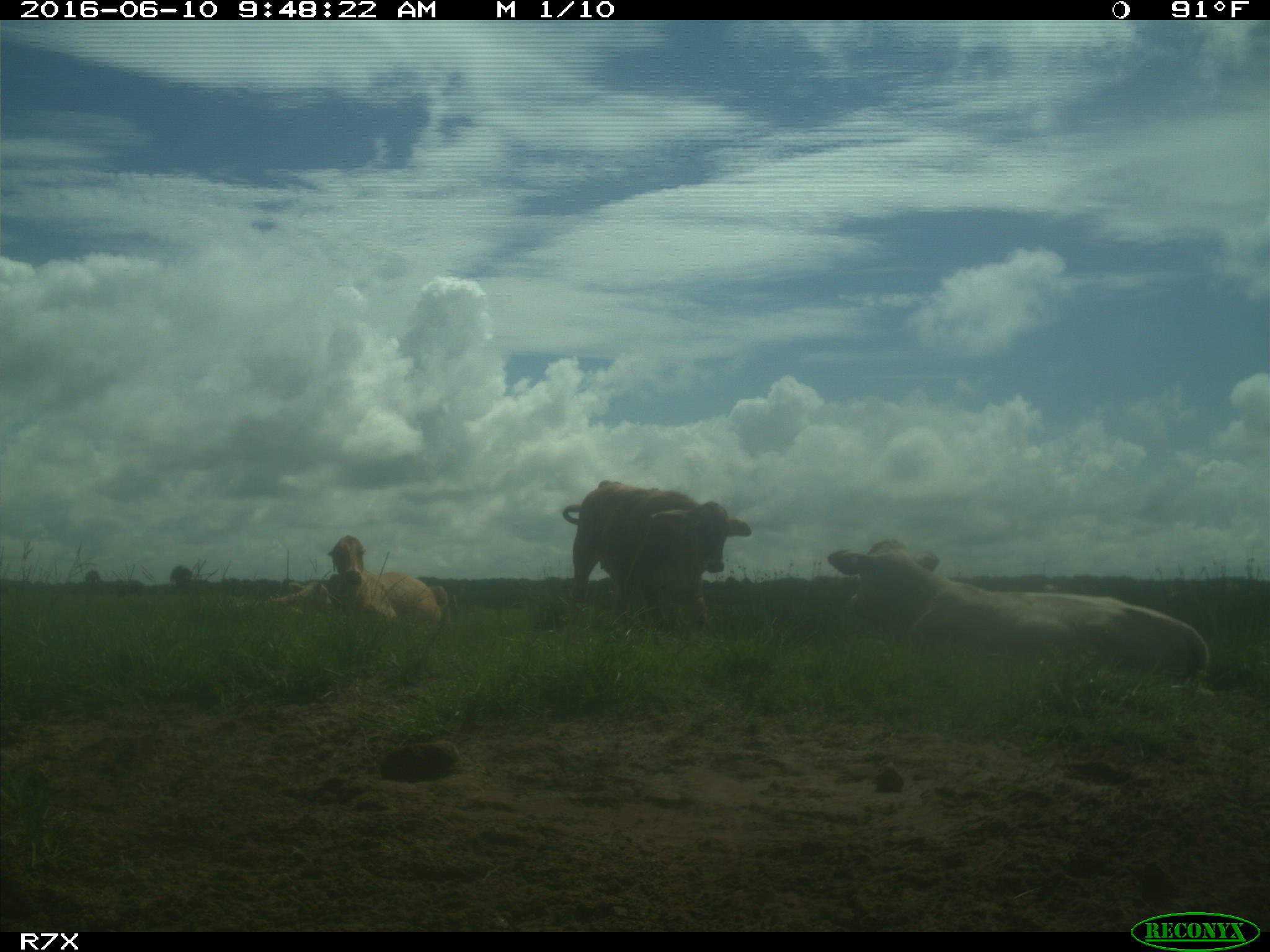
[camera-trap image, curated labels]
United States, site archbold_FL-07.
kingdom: Animalia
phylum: Chordata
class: Mammalia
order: Artiodactyla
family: Bovidae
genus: Bos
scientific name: Bos taurus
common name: domestic cow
Bos taurus (domestic cow).